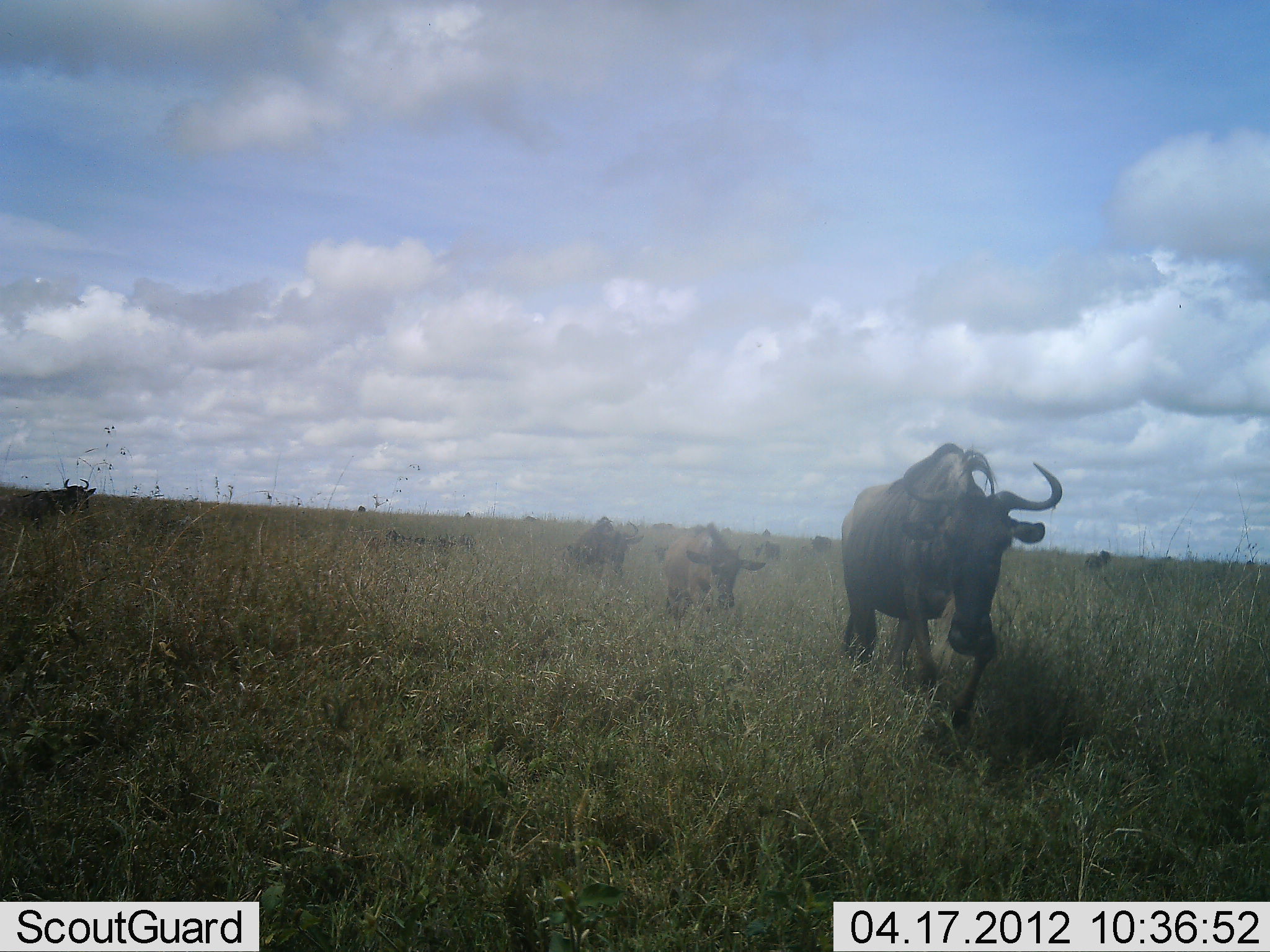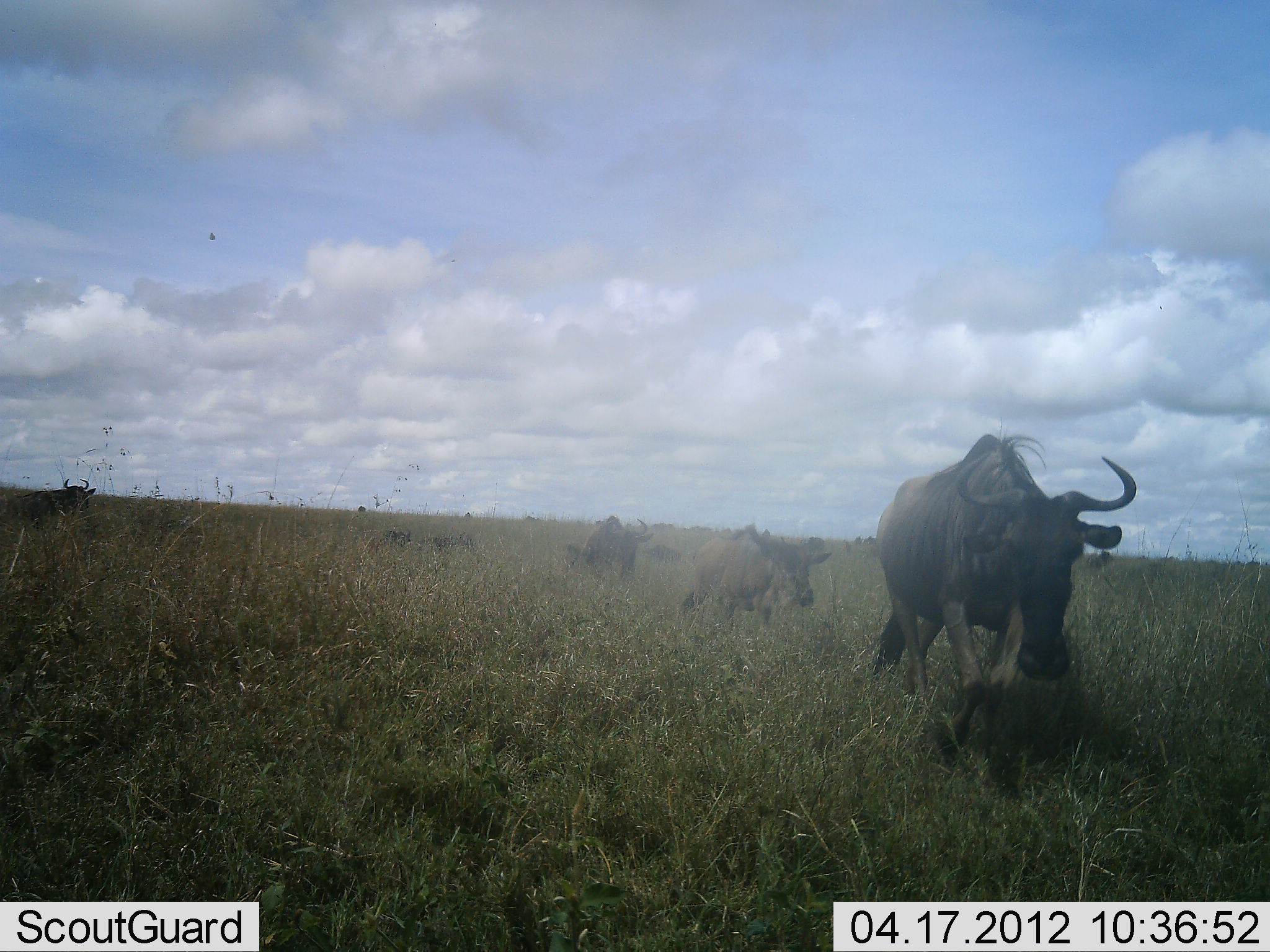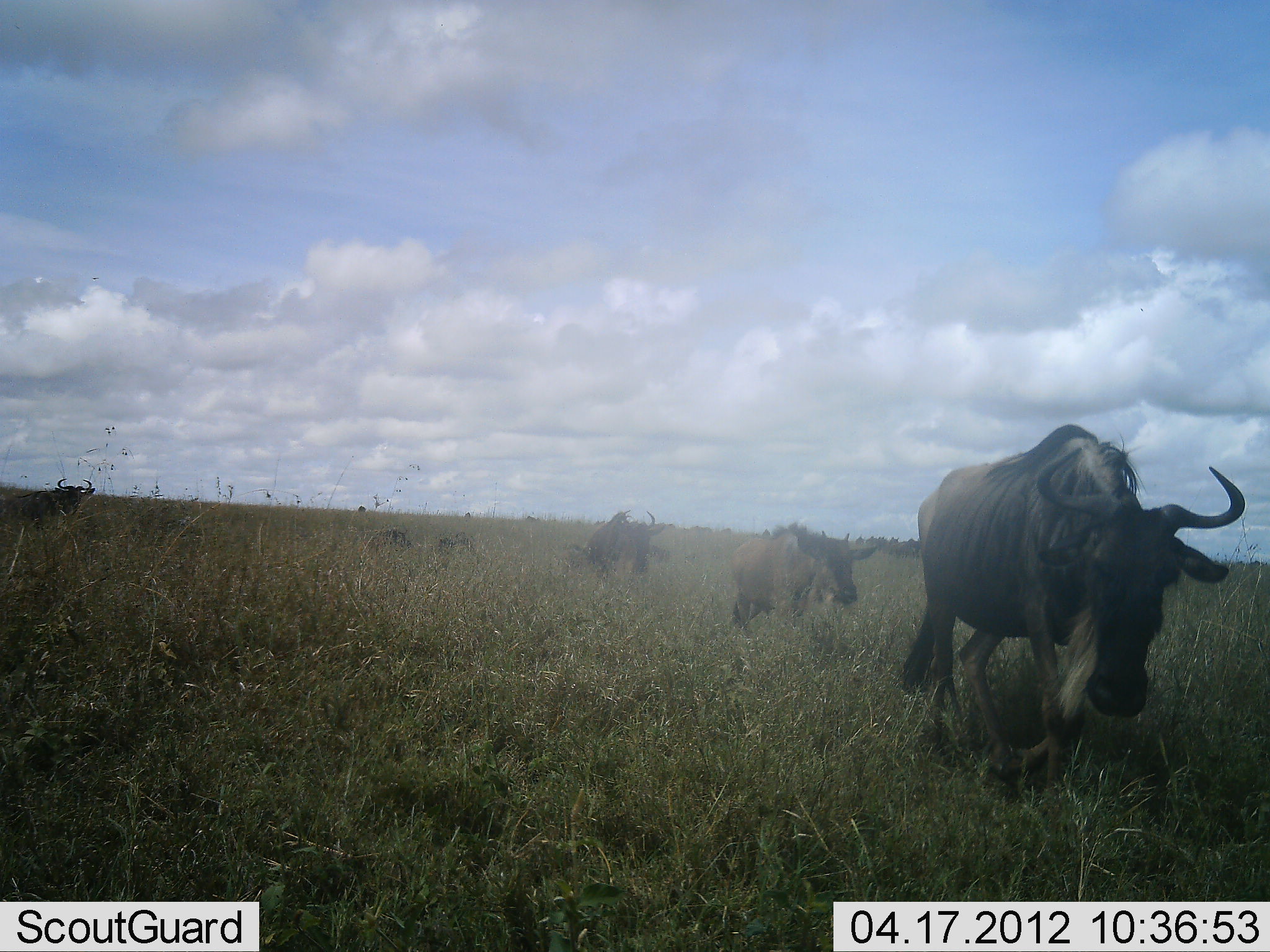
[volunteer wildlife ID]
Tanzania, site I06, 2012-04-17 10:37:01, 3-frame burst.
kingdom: Animalia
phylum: Chordata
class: Mammalia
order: Artiodactyla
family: Bovidae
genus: Connochaetes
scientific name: Connochaetes taurinus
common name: blue wildebeest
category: wildebeest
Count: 7.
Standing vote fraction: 31%.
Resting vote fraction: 8%.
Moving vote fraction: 96%.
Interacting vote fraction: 0%.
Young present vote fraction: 27%.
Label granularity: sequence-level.